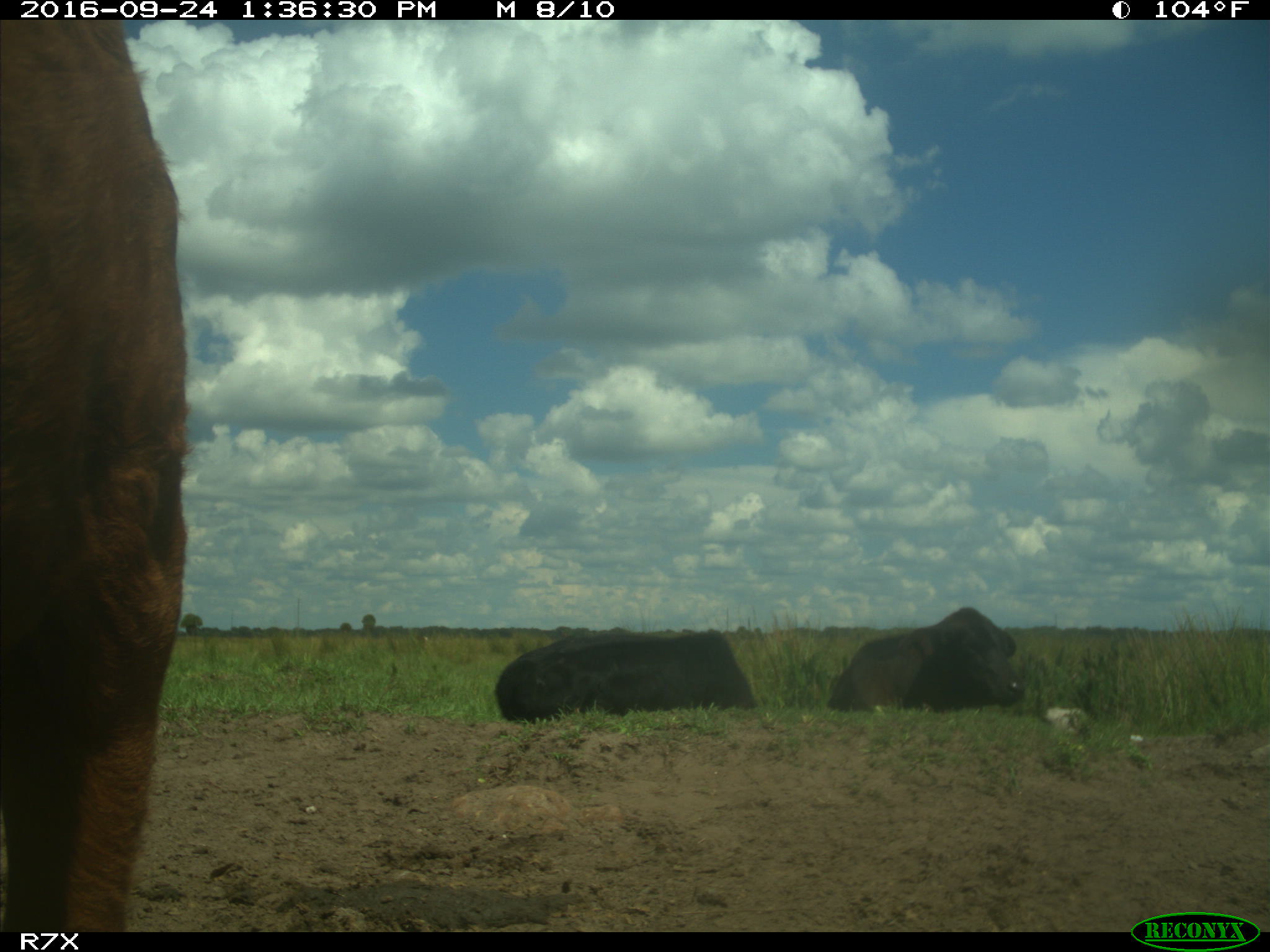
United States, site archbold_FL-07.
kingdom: Animalia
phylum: Chordata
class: Mammalia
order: Artiodactyla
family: Bovidae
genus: Bos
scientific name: Bos taurus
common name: domestic cow